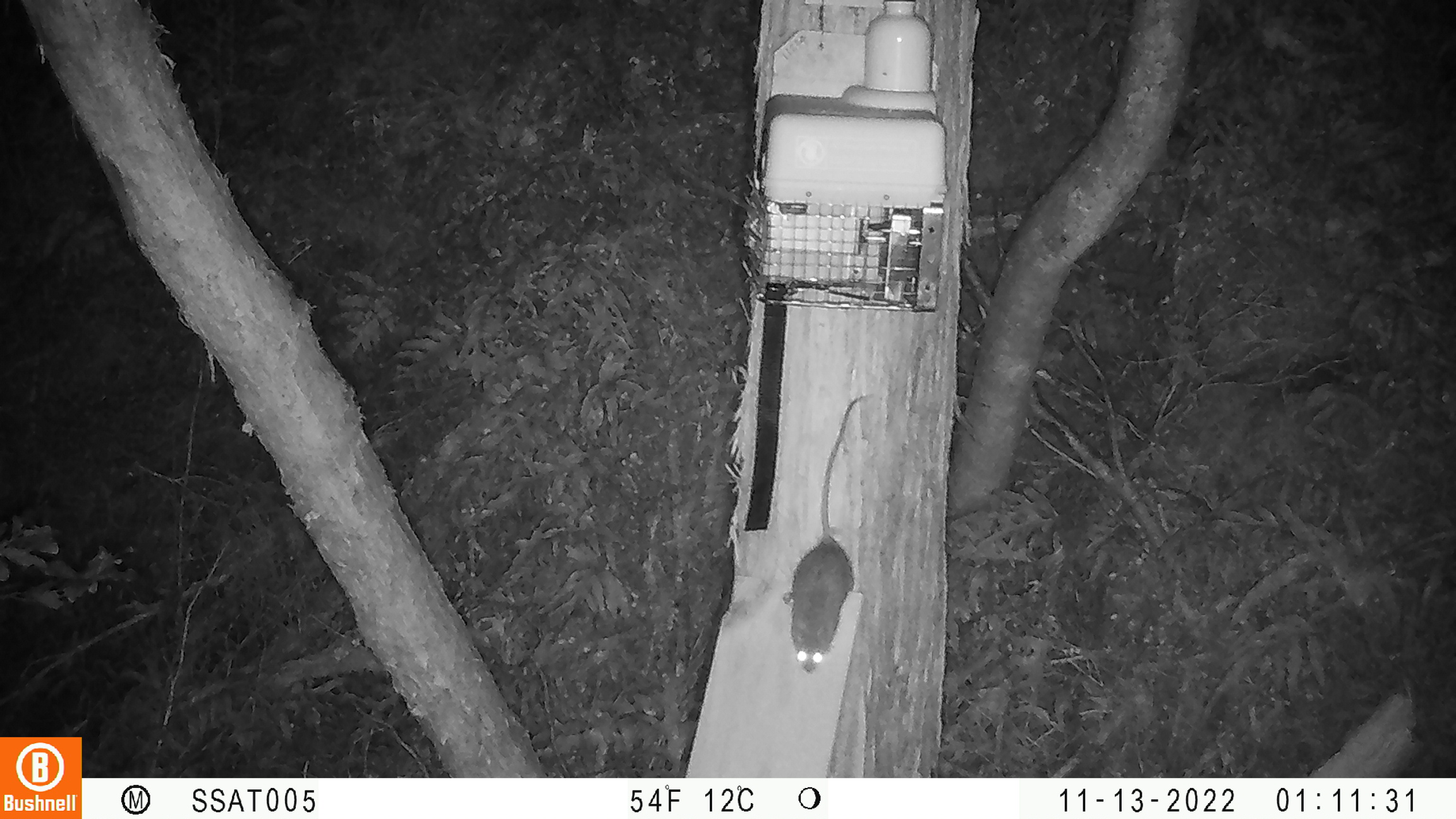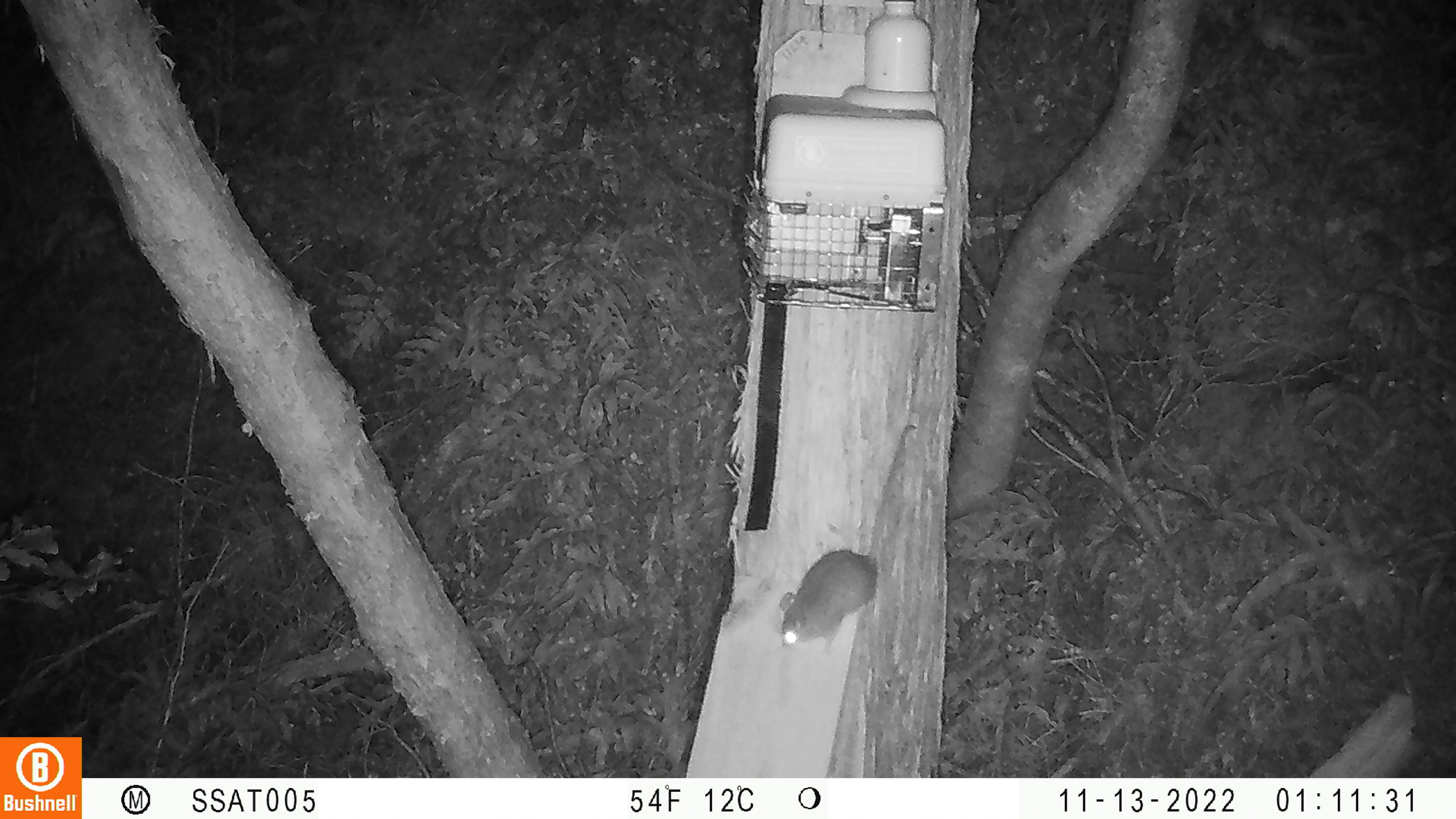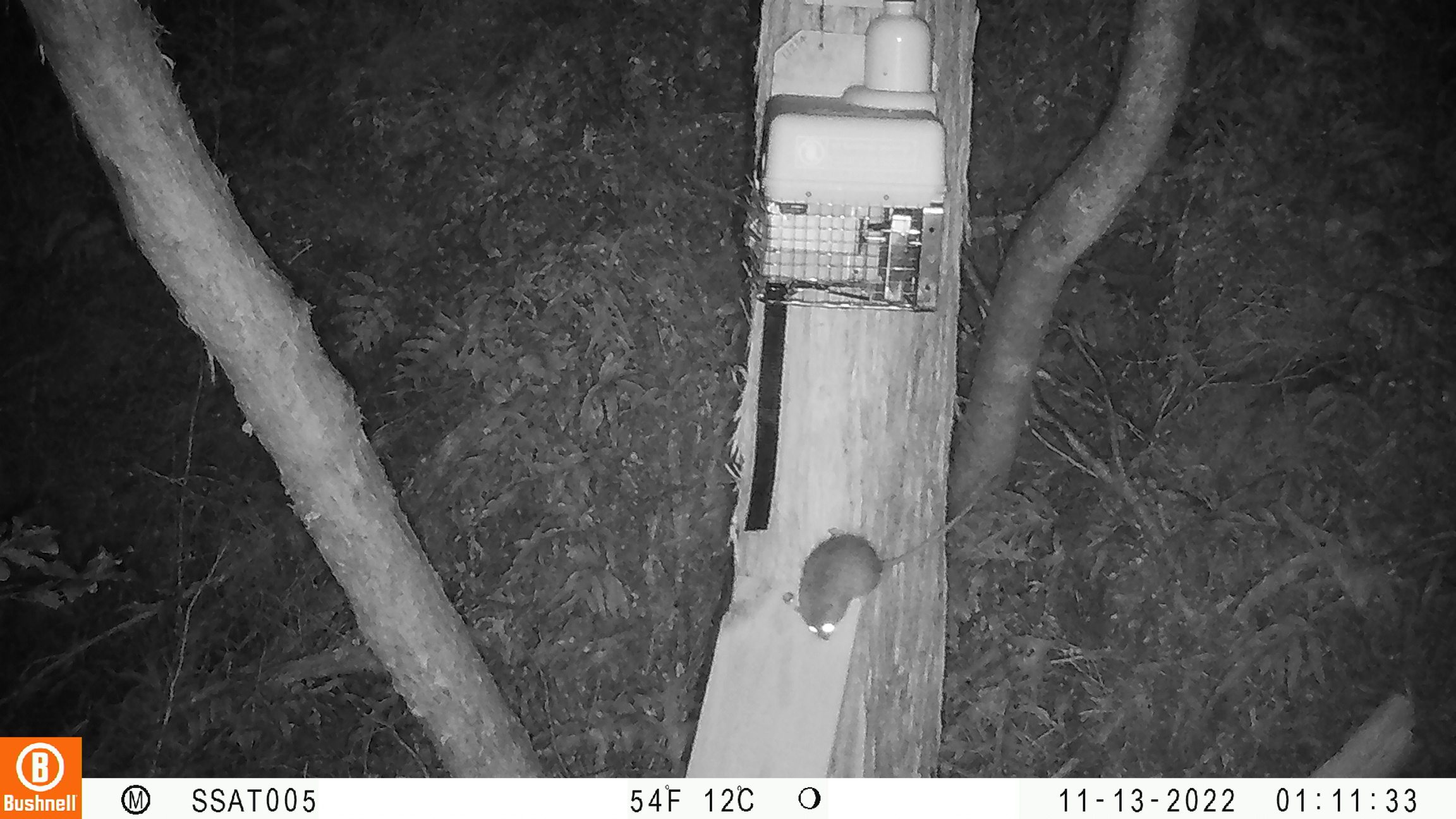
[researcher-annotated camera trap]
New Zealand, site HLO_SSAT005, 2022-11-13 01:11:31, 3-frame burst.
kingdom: Animalia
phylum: Chordata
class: Mammalia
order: Rodentia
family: Muridae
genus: Rattus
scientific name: Rattus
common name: rat